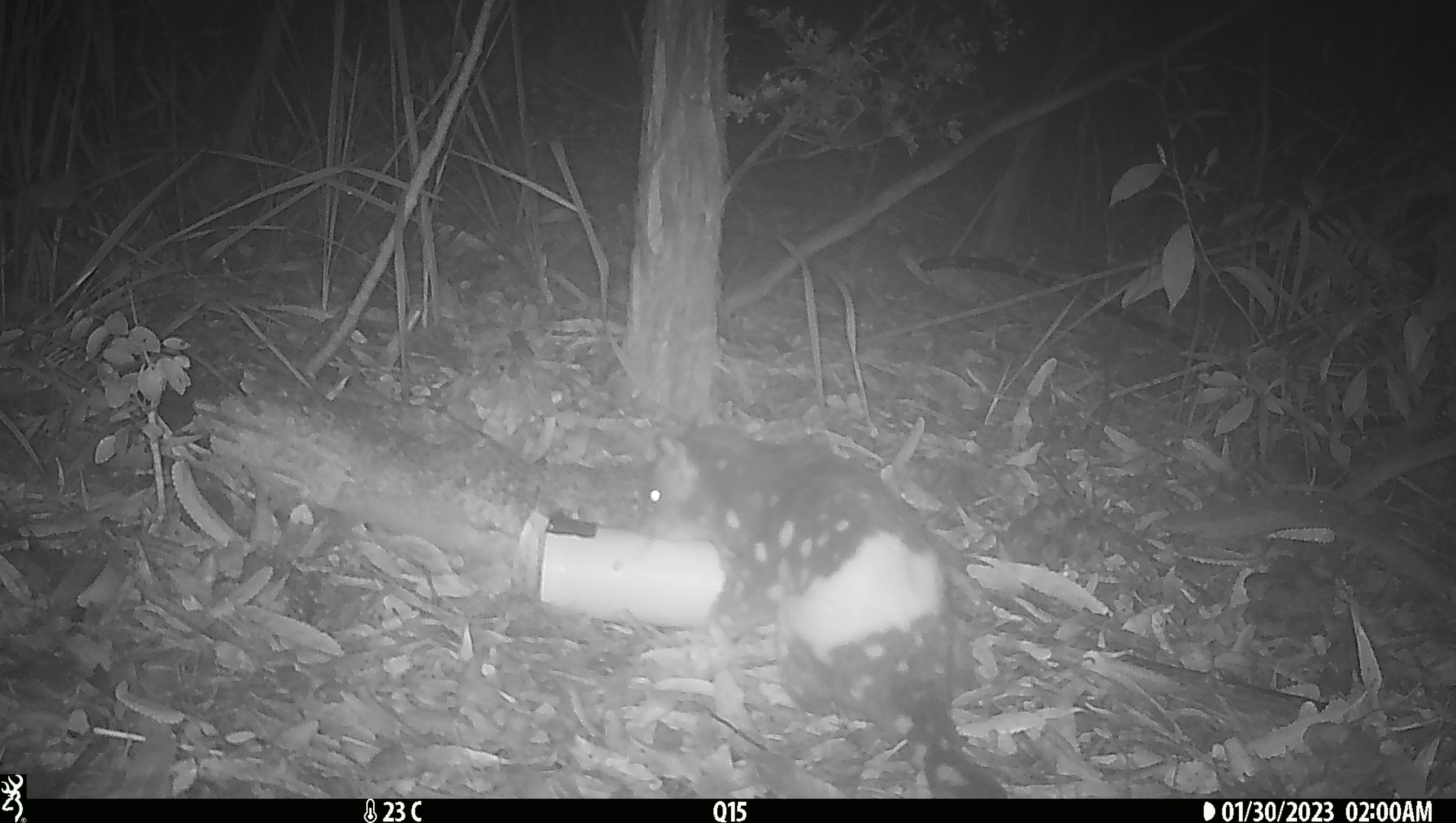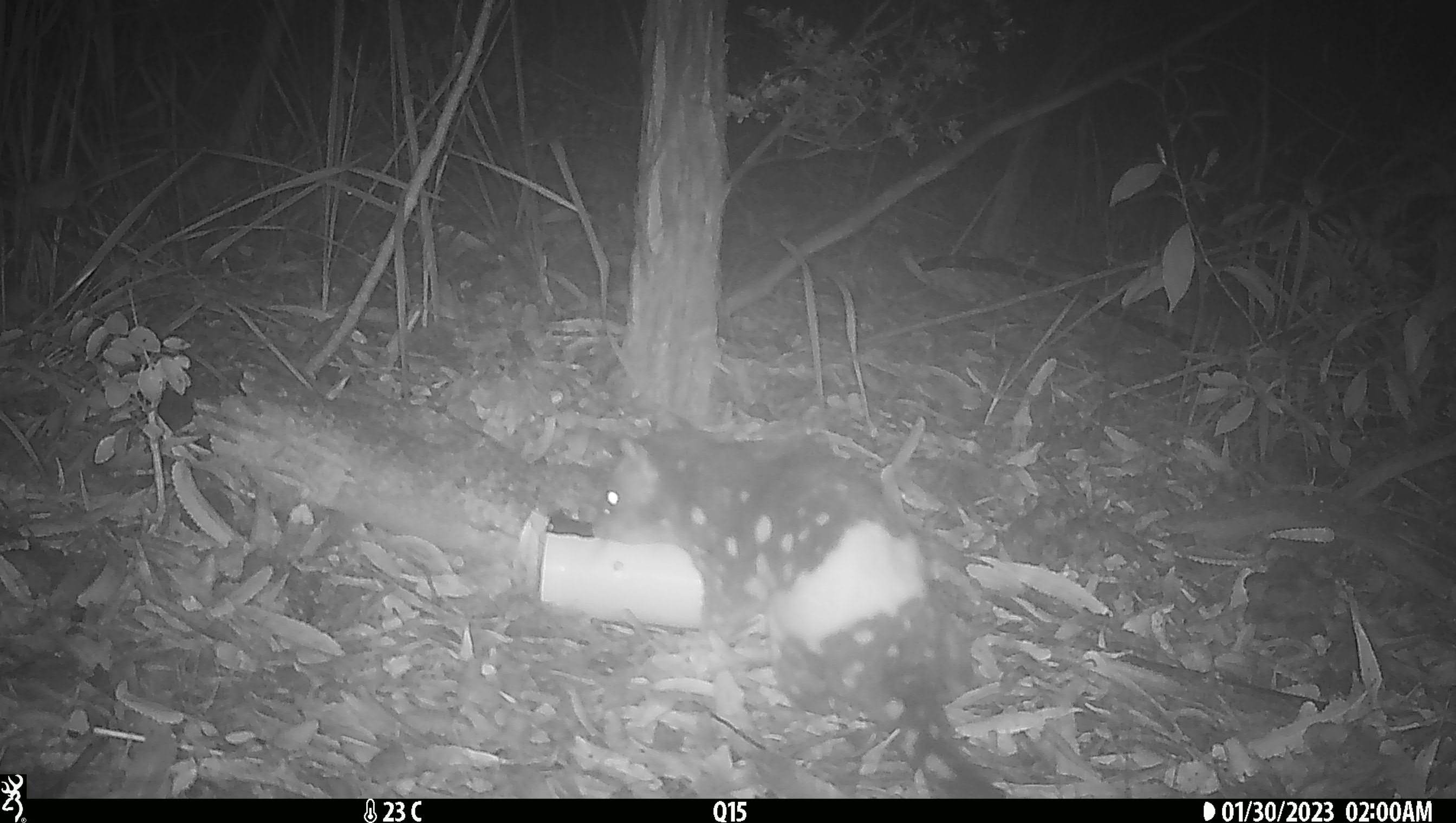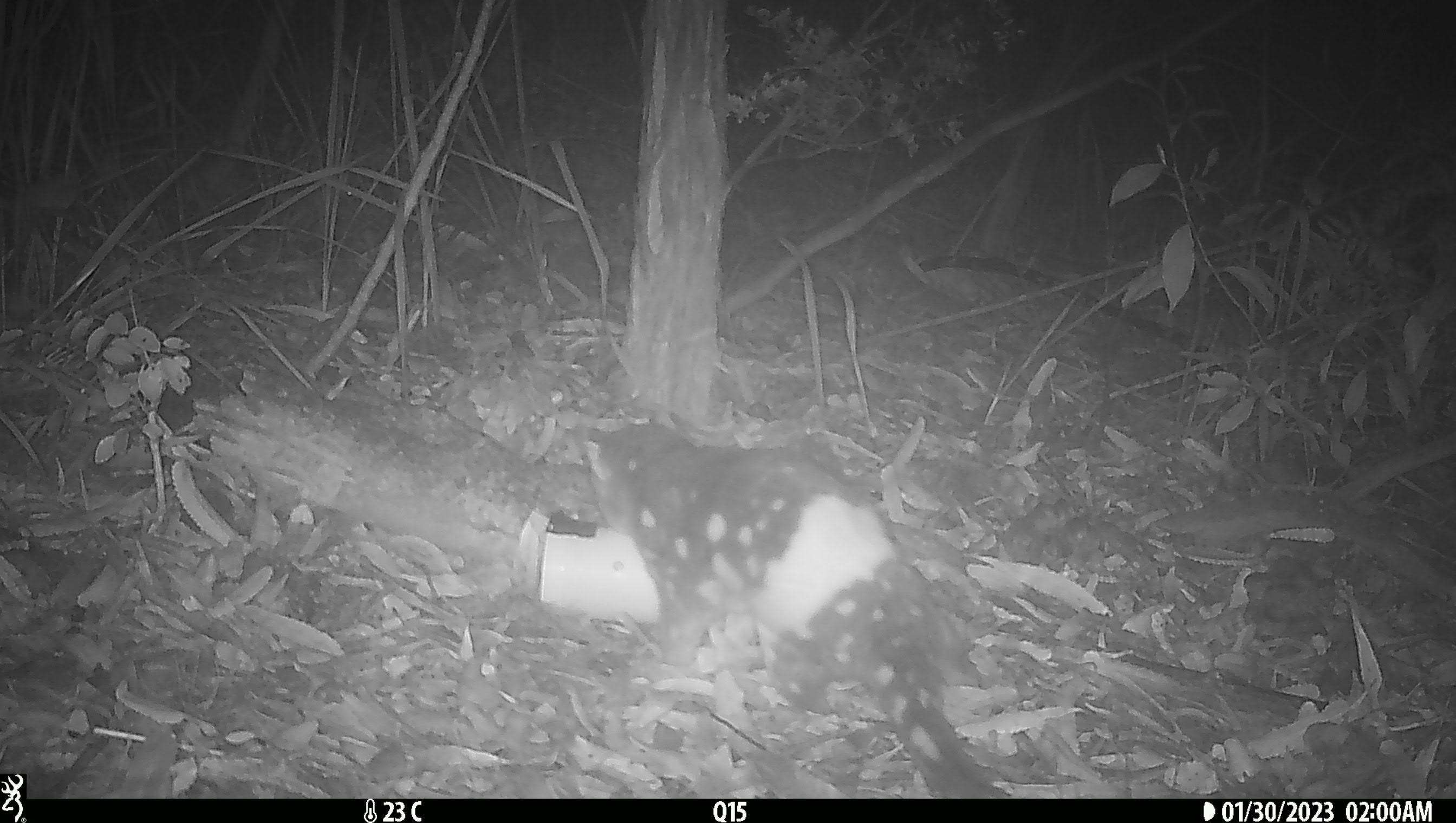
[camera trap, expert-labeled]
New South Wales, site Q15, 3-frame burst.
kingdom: Animalia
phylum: Chordata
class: Mammalia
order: Dasyuromorphia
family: Dasyuridae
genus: Dasyurus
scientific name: Dasyurus maculatus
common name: spotted-tailed quoll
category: quoll